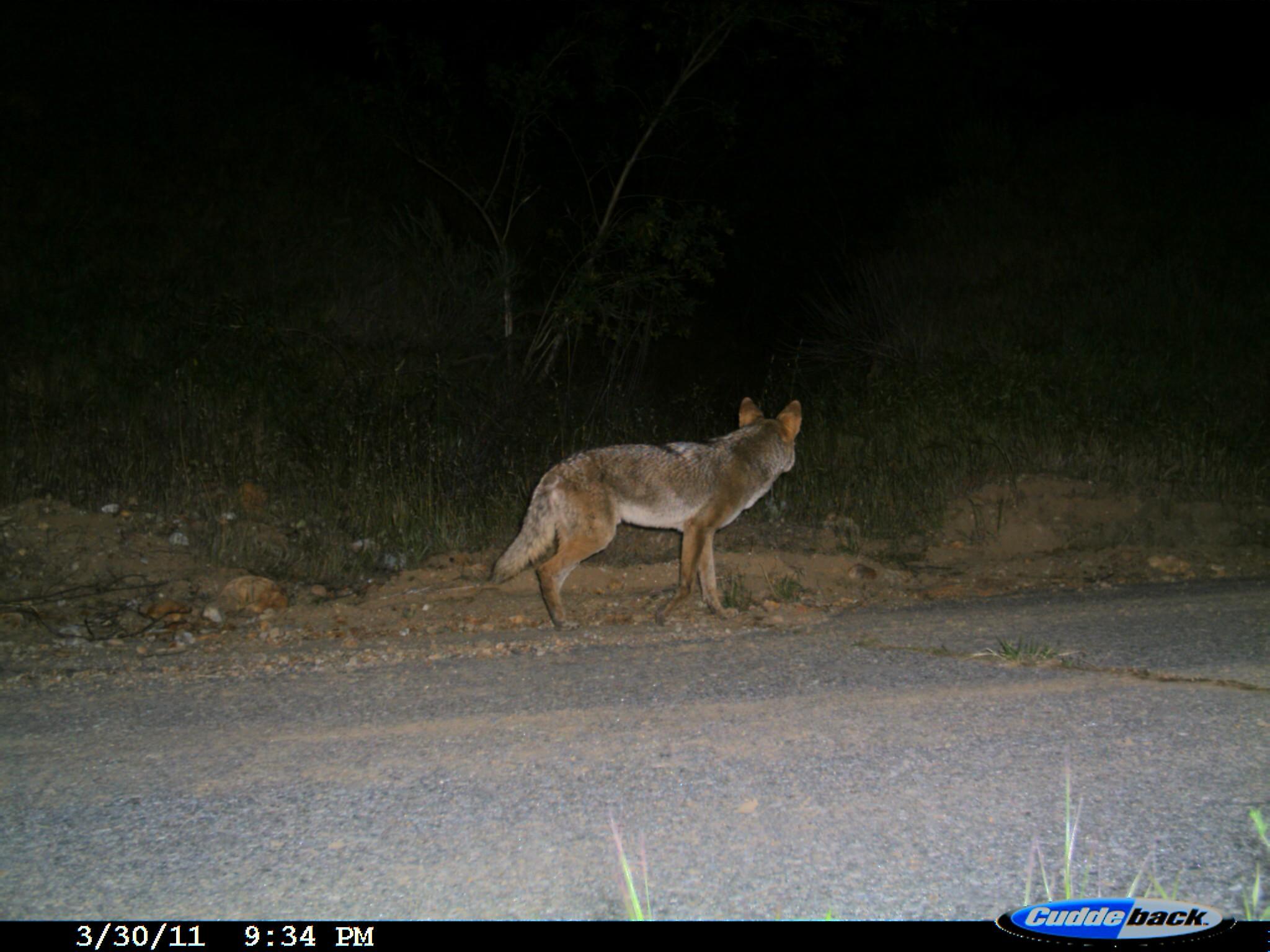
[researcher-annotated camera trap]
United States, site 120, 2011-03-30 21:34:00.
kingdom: Animalia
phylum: Chordata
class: Mammalia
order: Carnivora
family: Canidae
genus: Canis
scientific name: Canis latrans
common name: coyote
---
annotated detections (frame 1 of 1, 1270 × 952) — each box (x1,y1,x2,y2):
coyote: (481,382,819,642)